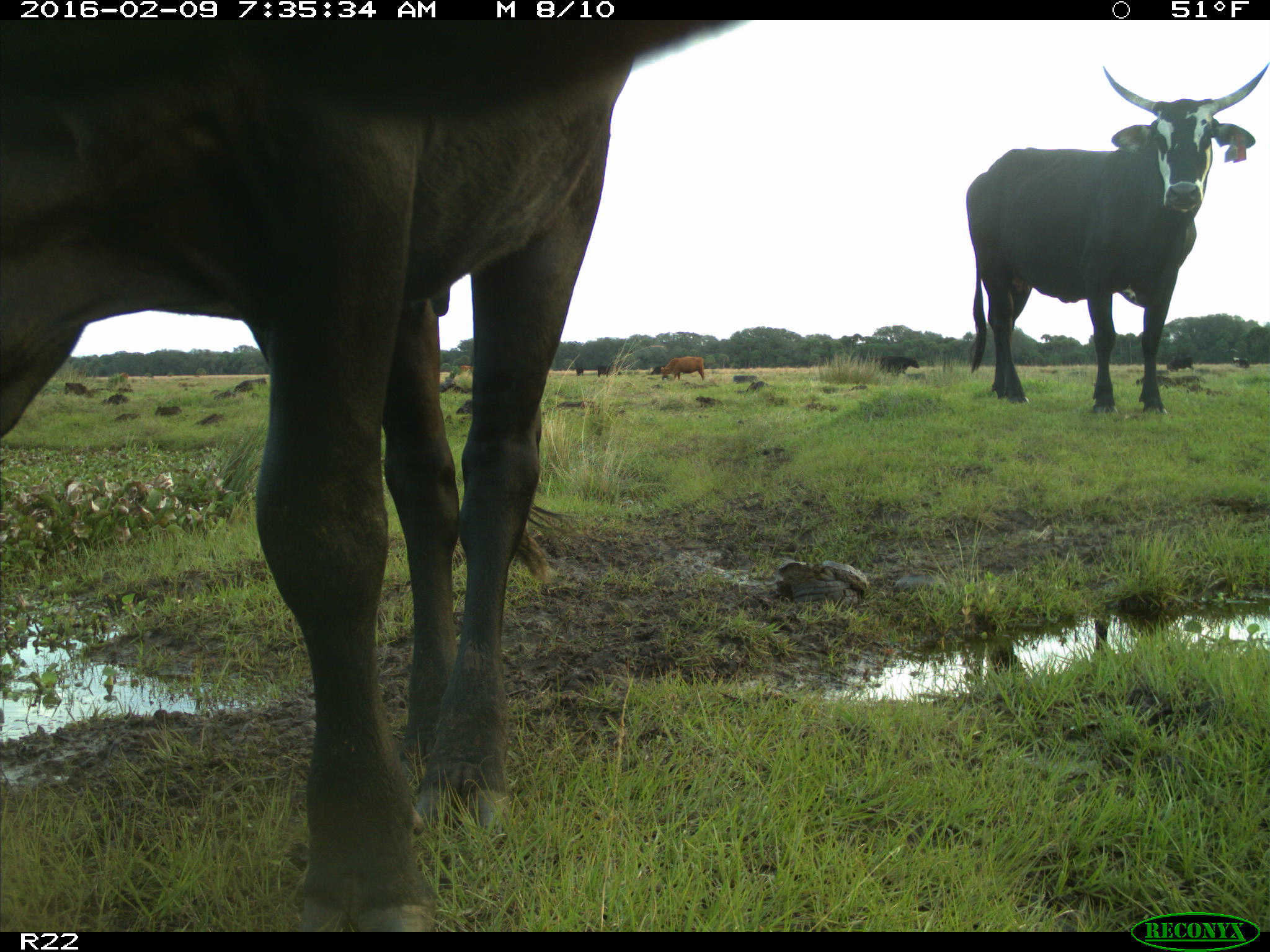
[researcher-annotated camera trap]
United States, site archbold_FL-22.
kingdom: Animalia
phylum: Chordata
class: Mammalia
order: Artiodactyla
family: Bovidae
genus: Bos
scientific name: Bos taurus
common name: domestic cow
Bos taurus (domestic cow).